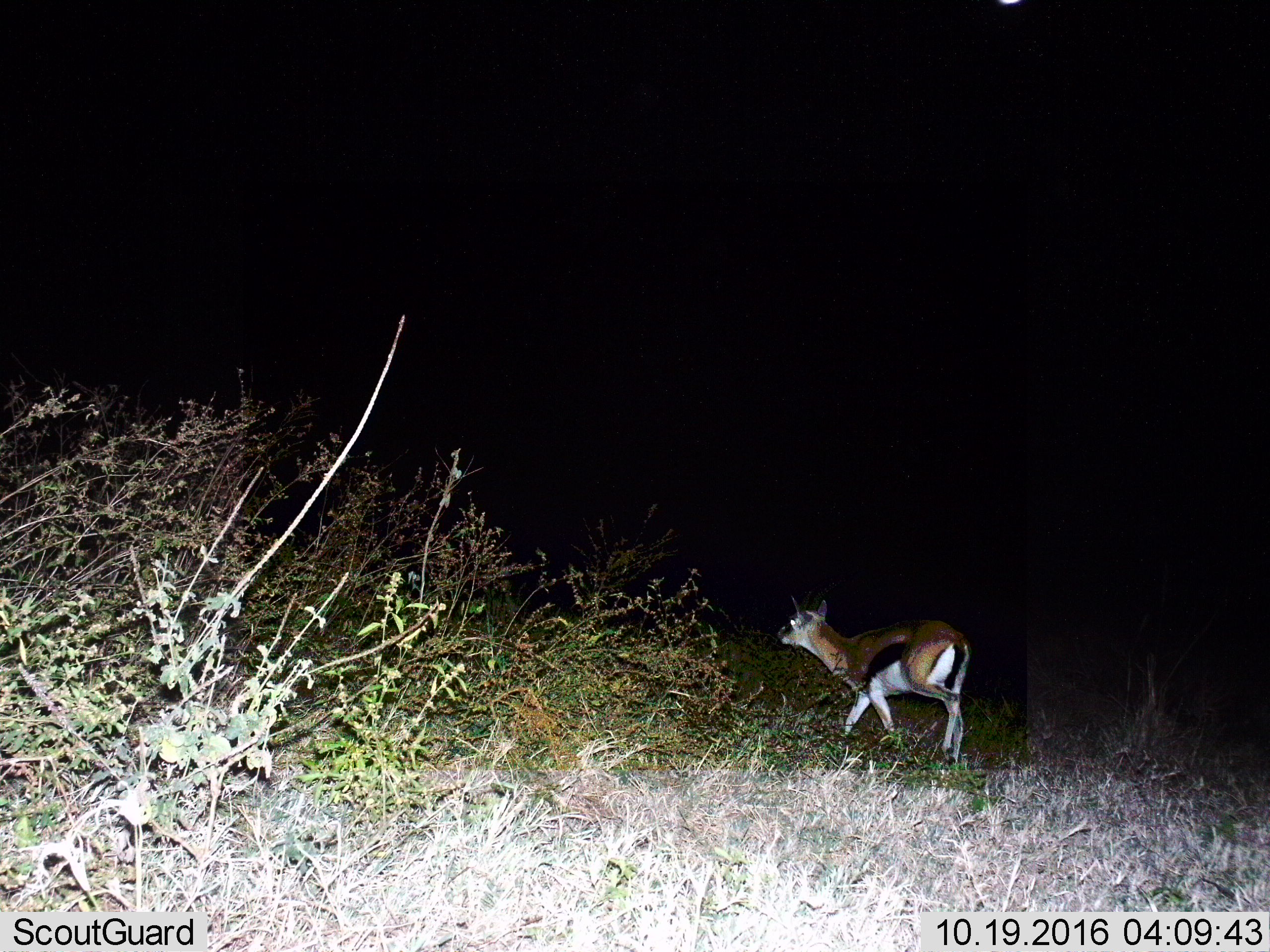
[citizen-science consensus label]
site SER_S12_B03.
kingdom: Animalia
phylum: Chordata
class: Mammalia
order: Artiodactyla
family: Bovidae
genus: Eudorcas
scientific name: Eudorcas thomsonii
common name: thomson's gazelle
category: gazellethomsons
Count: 1.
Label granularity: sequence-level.